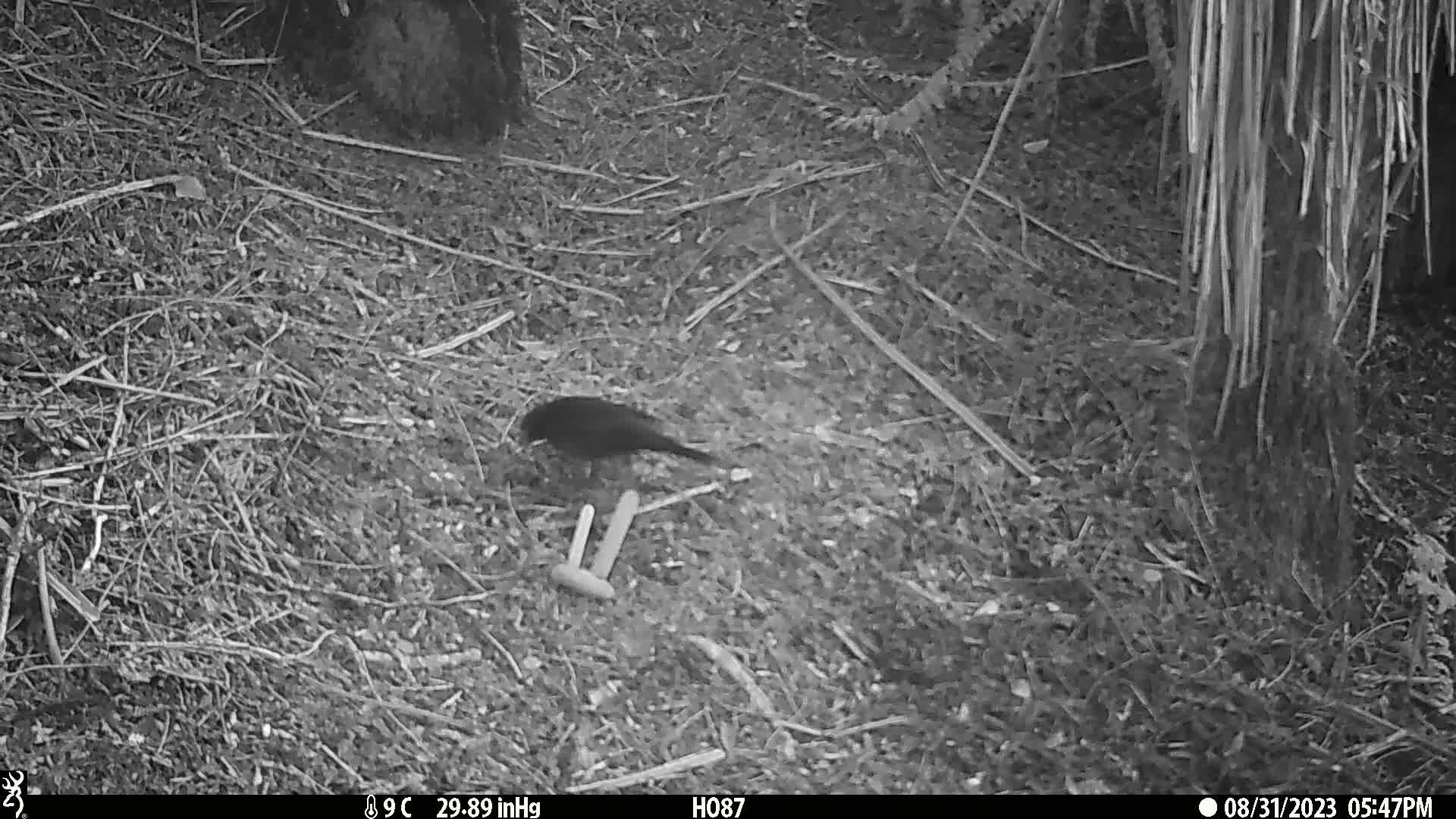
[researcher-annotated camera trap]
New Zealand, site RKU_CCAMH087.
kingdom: Animalia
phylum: Chordata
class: Aves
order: Passeriformes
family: Turdidae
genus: Turdus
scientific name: Turdus merula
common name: eurasian blackbird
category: blackbird